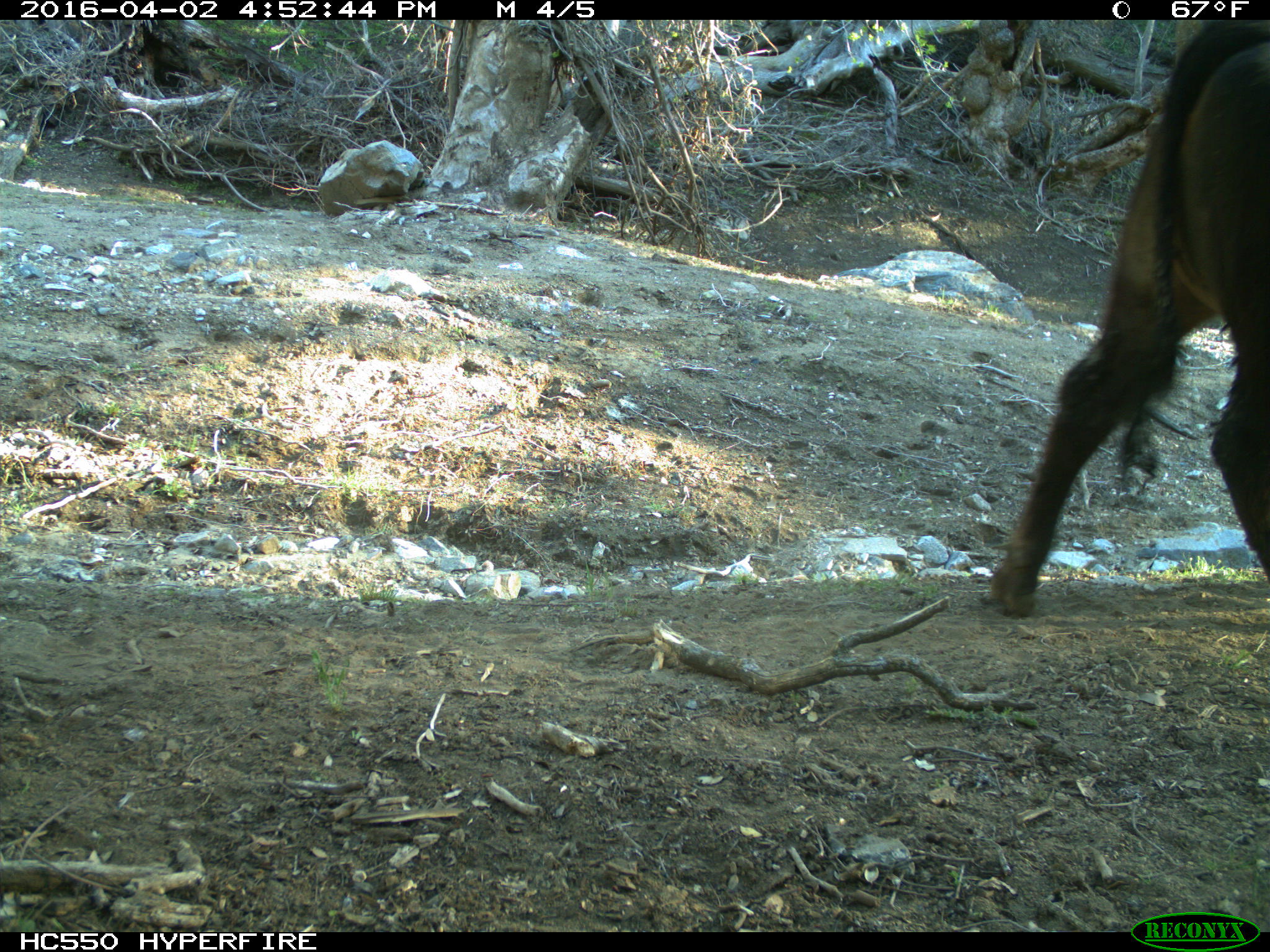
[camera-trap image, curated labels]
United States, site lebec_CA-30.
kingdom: Animalia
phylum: Chordata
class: Mammalia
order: Artiodactyla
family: Bovidae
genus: Bos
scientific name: Bos taurus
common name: domestic cow